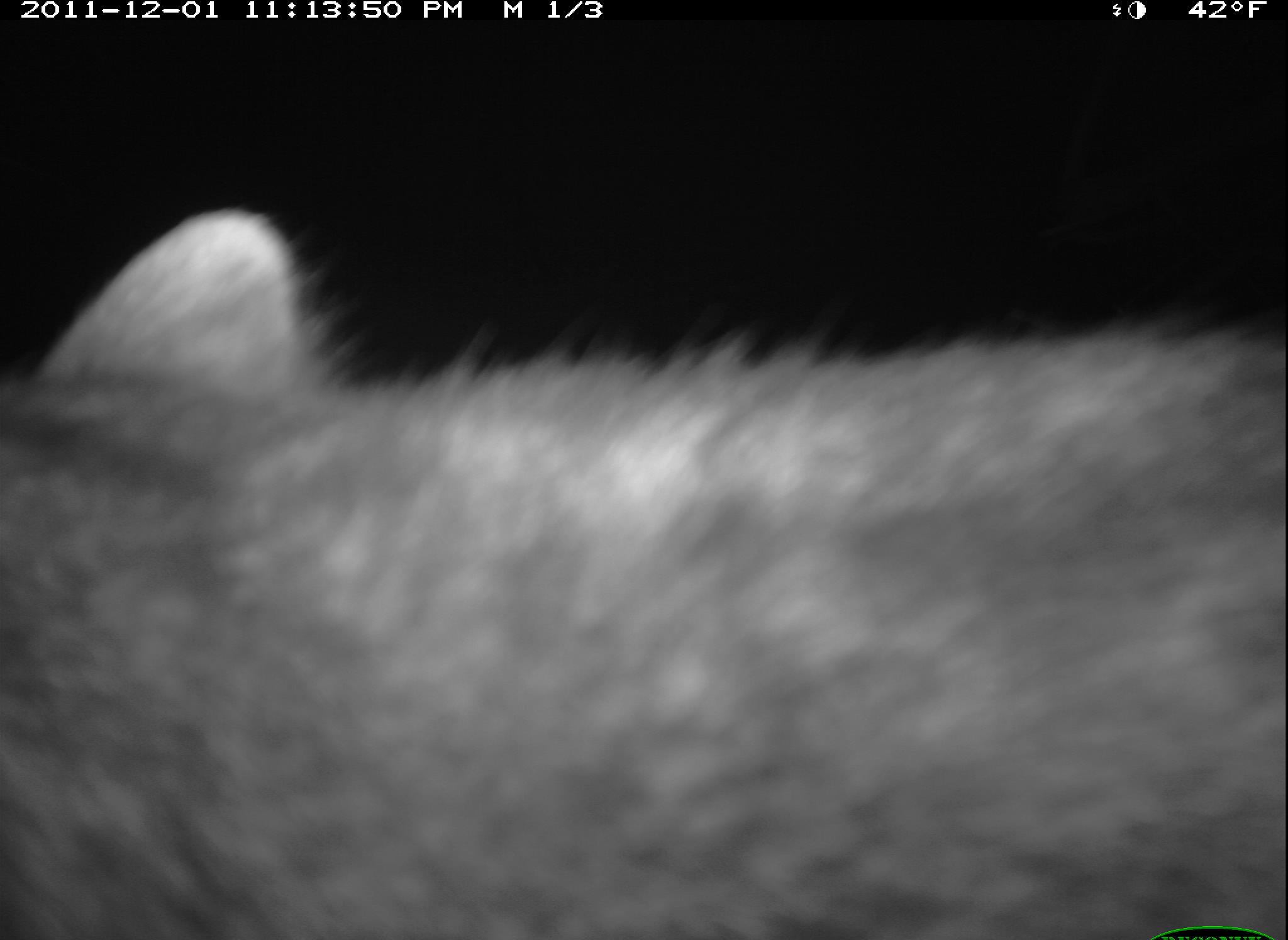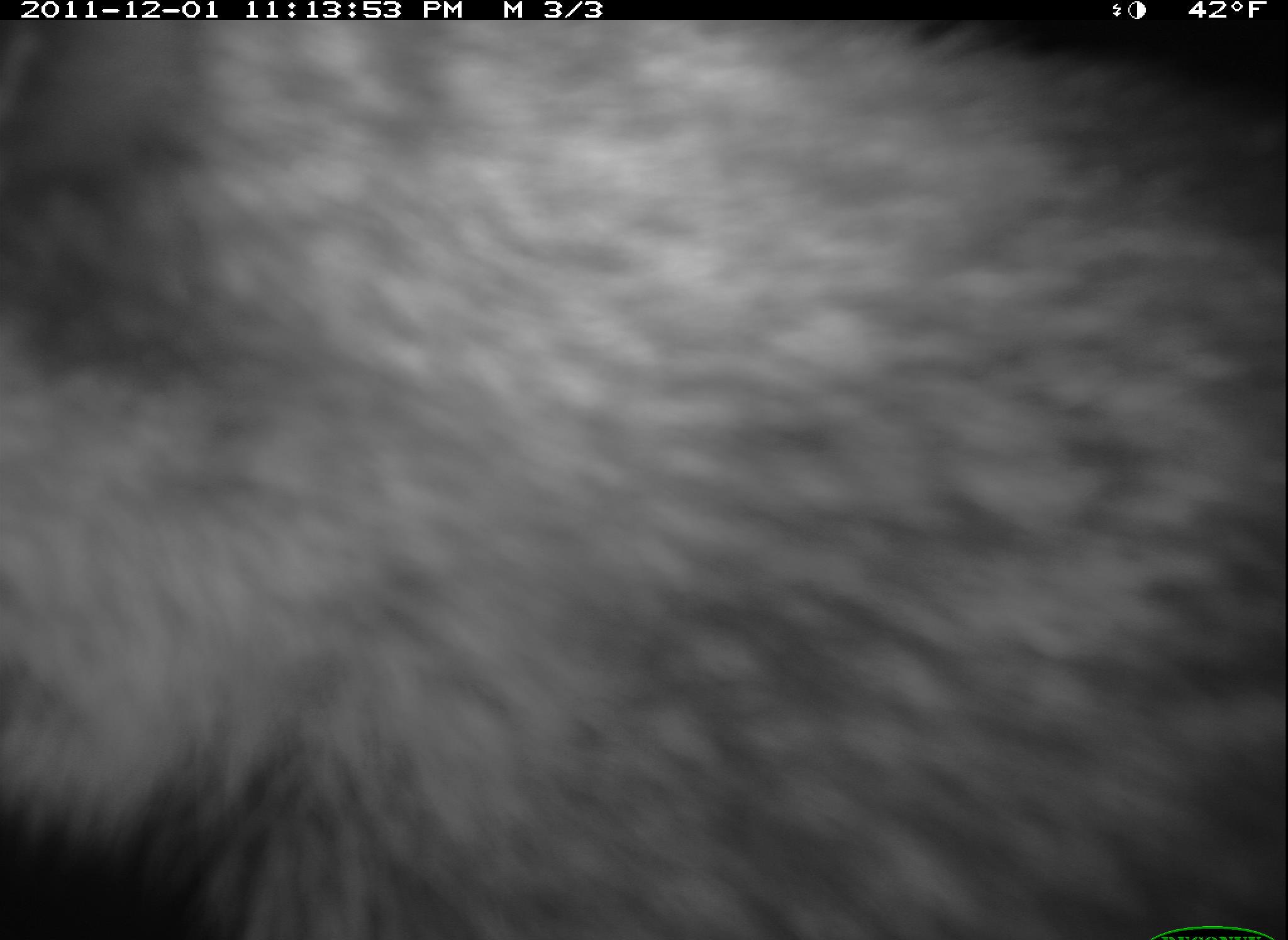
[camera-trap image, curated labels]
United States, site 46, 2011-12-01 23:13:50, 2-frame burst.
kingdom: Animalia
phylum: Chordata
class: Mammalia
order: Carnivora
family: Procyonidae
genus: Procyon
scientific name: Procyon lotor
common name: raccoon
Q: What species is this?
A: Raccoon (Procyon lotor).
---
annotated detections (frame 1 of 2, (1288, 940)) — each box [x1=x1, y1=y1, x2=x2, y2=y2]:
raccoon: [x1=2, y1=198, x2=1283, y2=936]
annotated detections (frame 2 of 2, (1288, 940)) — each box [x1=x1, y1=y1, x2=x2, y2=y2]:
raccoon: [x1=6, y1=16, x2=1285, y2=931]